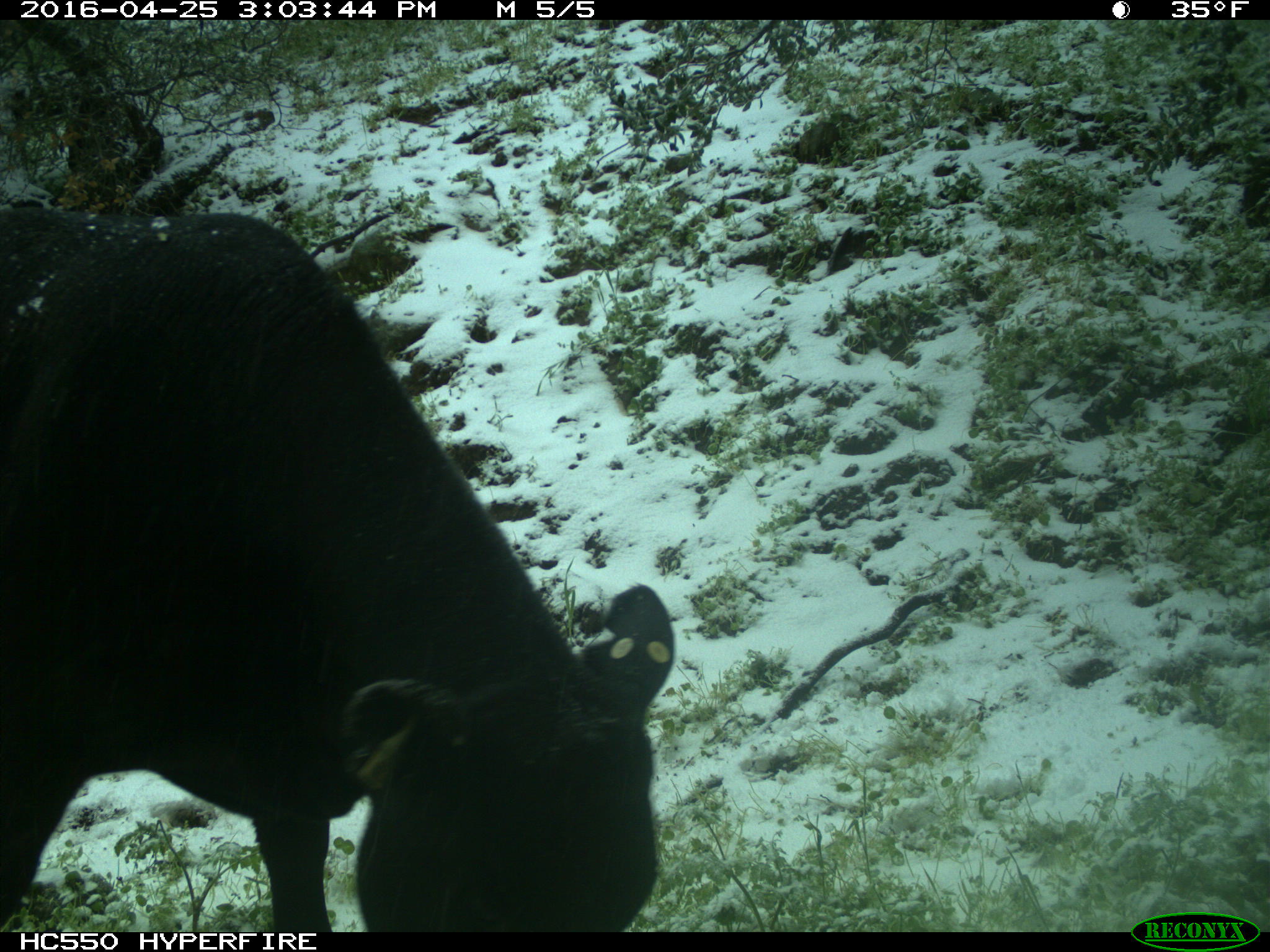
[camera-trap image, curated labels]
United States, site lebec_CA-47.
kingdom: Animalia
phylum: Chordata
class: Mammalia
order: Artiodactyla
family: Bovidae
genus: Bos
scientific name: Bos taurus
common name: domestic cow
Bos taurus (domestic cow).